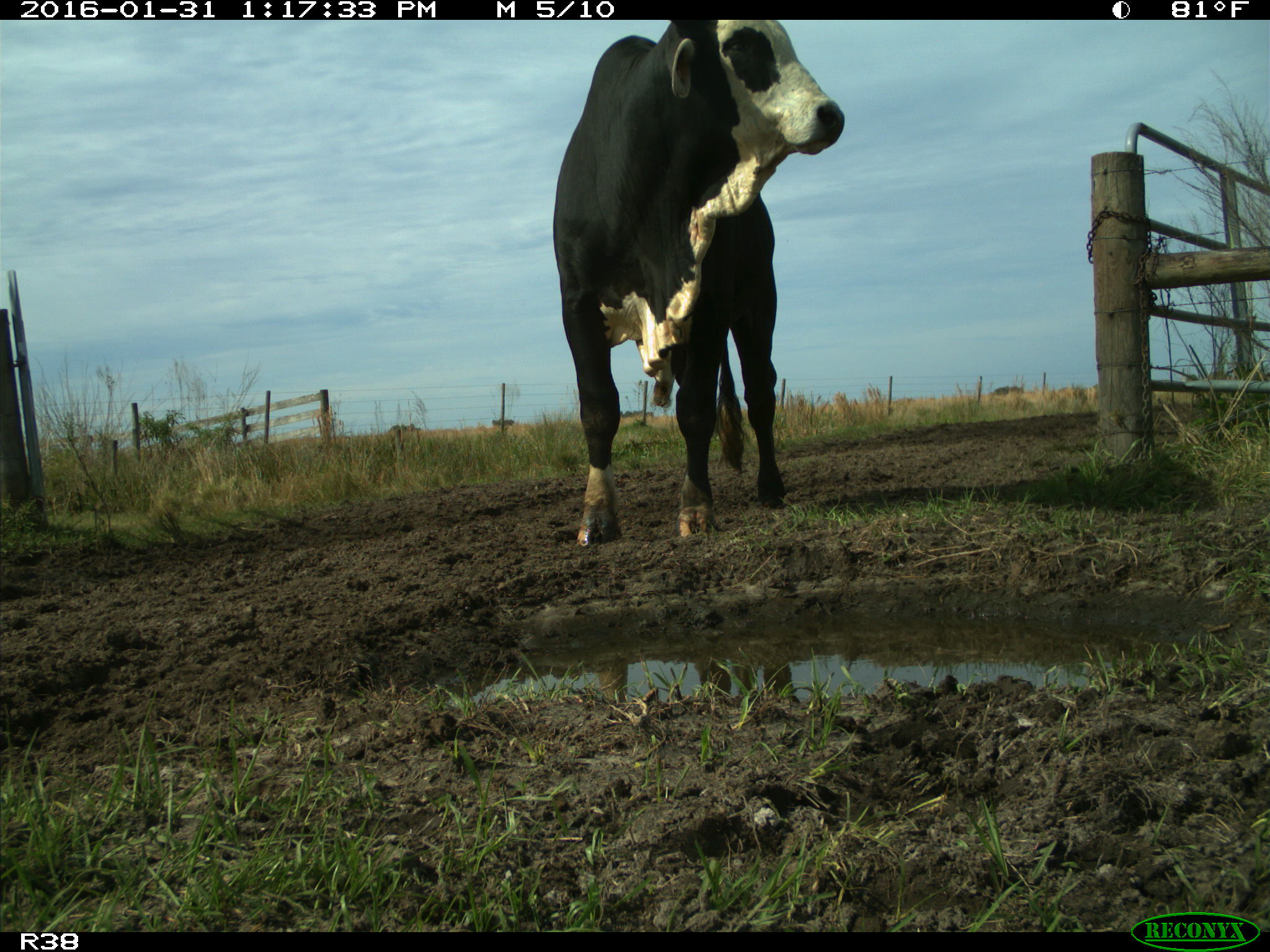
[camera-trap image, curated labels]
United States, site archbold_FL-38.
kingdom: Animalia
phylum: Chordata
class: Mammalia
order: Artiodactyla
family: Bovidae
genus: Bos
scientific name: Bos taurus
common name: domestic cow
Bos taurus (domestic cow).